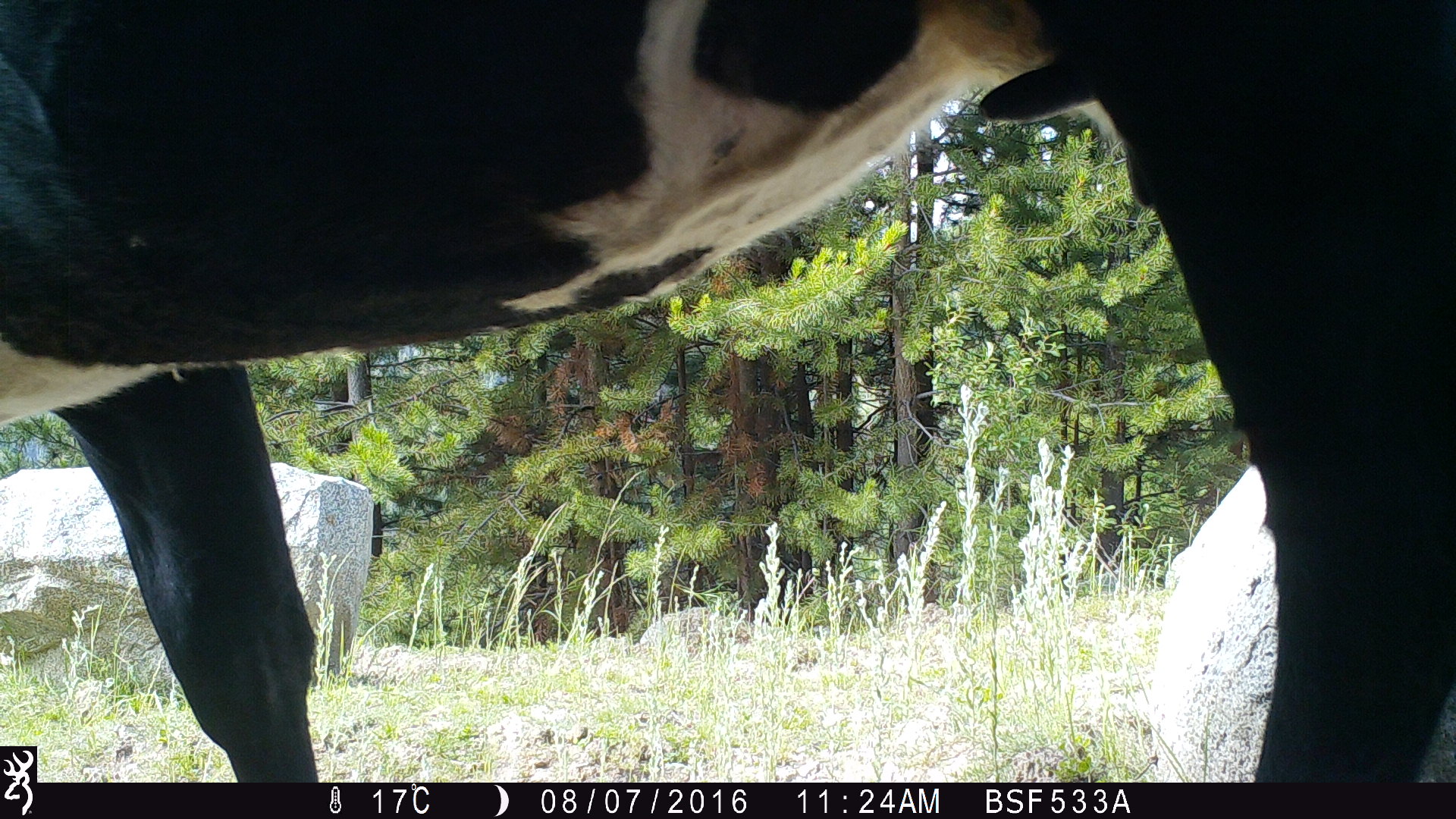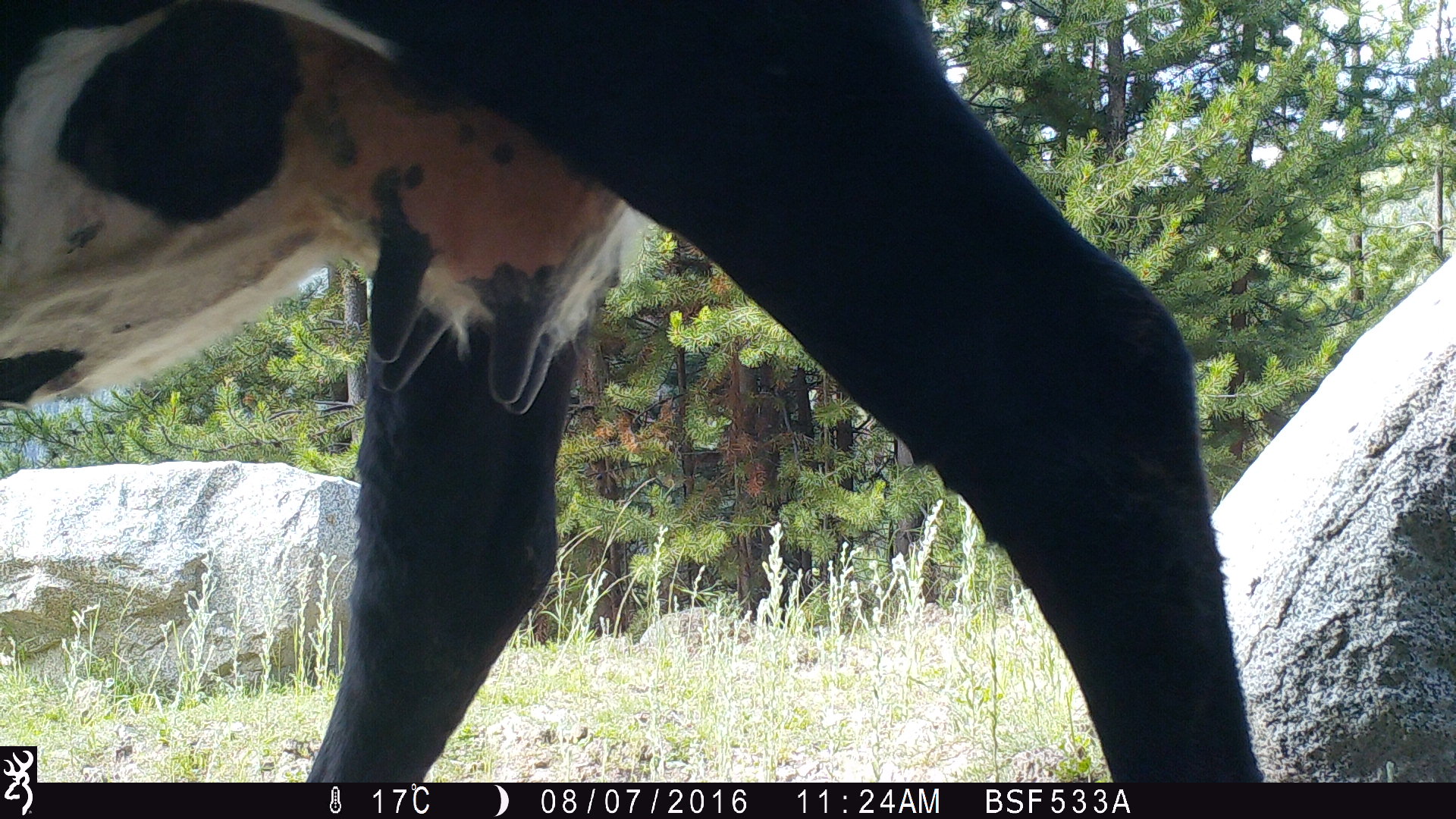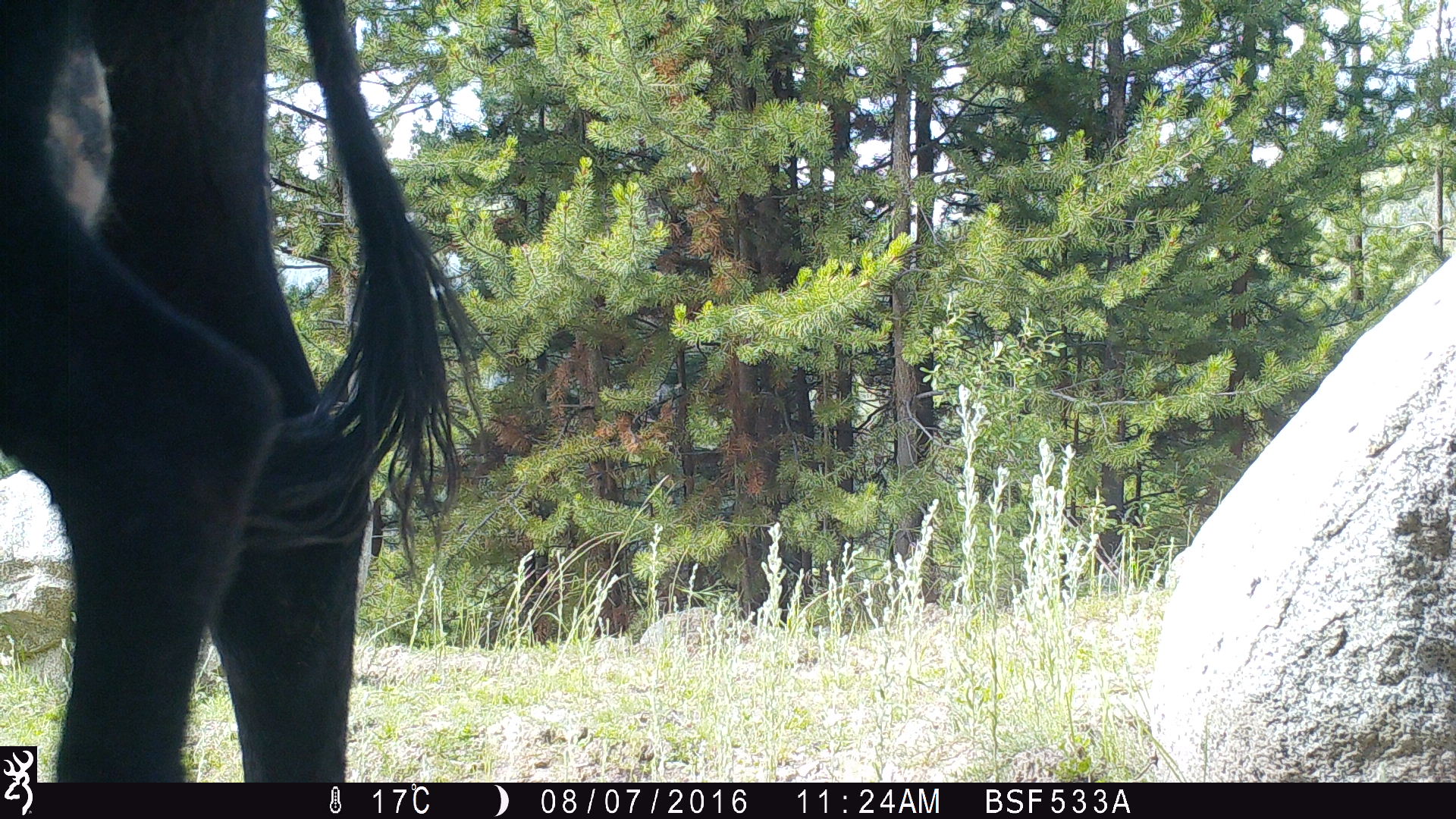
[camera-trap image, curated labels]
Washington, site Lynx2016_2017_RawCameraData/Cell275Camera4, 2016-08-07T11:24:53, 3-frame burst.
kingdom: Animalia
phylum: Chordata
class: Mammalia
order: Artiodactyla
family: Bovidae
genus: Bos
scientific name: Bos taurus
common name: domestic cattle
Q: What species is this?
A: Domestic cattle (Bos taurus).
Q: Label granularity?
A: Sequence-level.